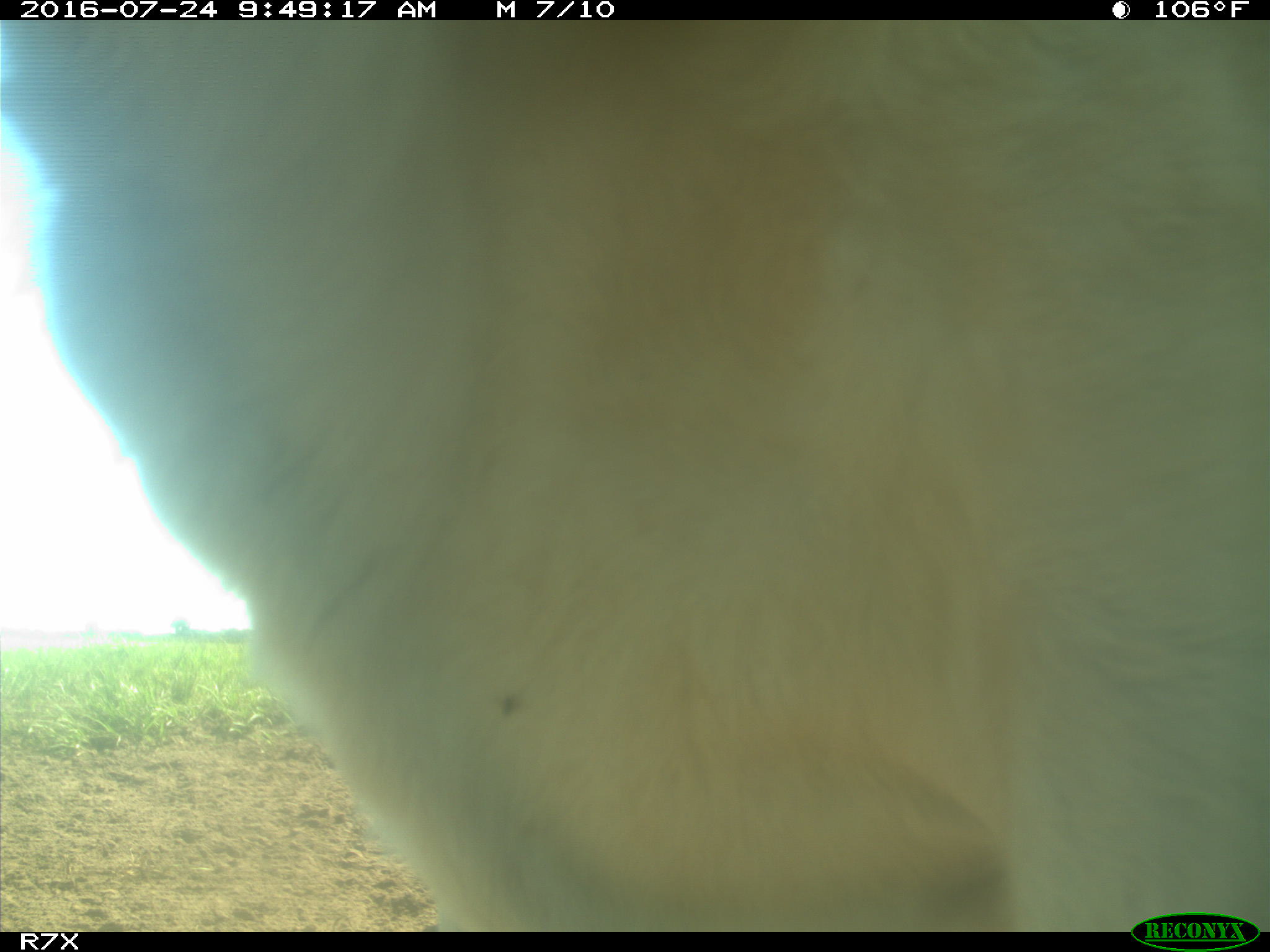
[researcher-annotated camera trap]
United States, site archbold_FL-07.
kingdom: Animalia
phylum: Chordata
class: Mammalia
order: Artiodactyla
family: Bovidae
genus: Bos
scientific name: Bos taurus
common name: domestic cow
Bos taurus (domestic cow).